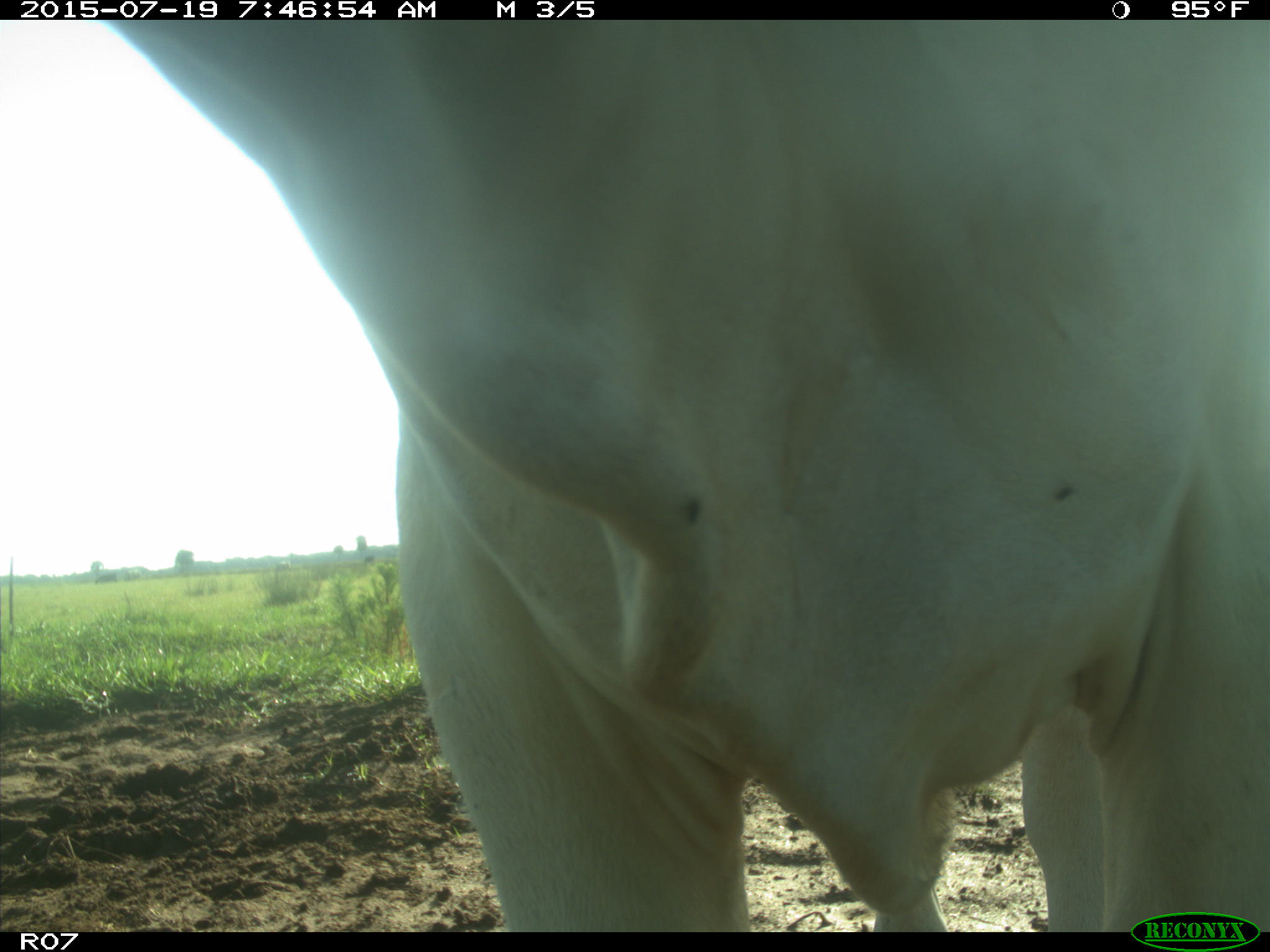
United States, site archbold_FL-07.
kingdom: Animalia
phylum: Chordata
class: Mammalia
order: Artiodactyla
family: Bovidae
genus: Bos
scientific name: Bos taurus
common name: domestic cow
Bos taurus (domestic cow).